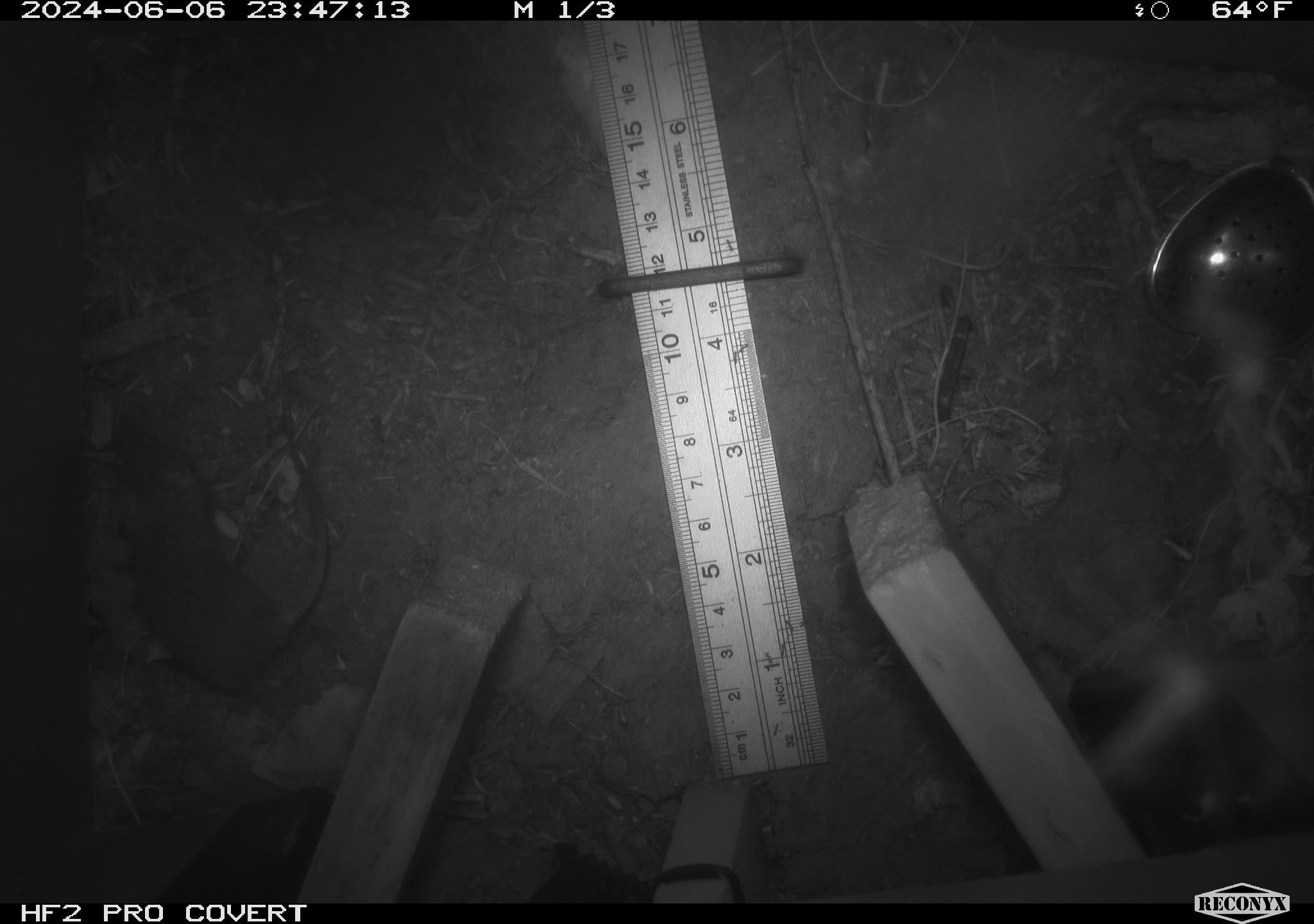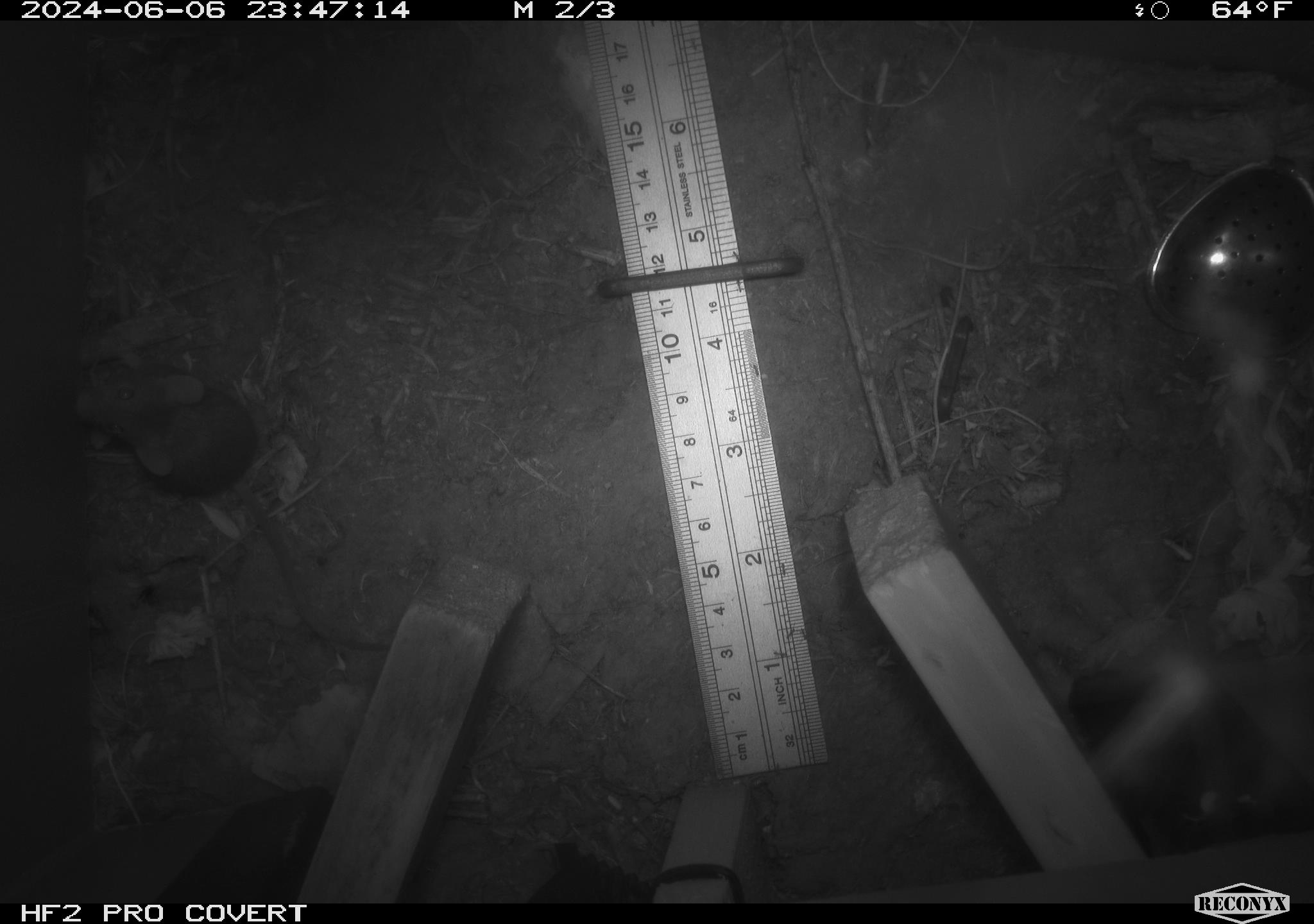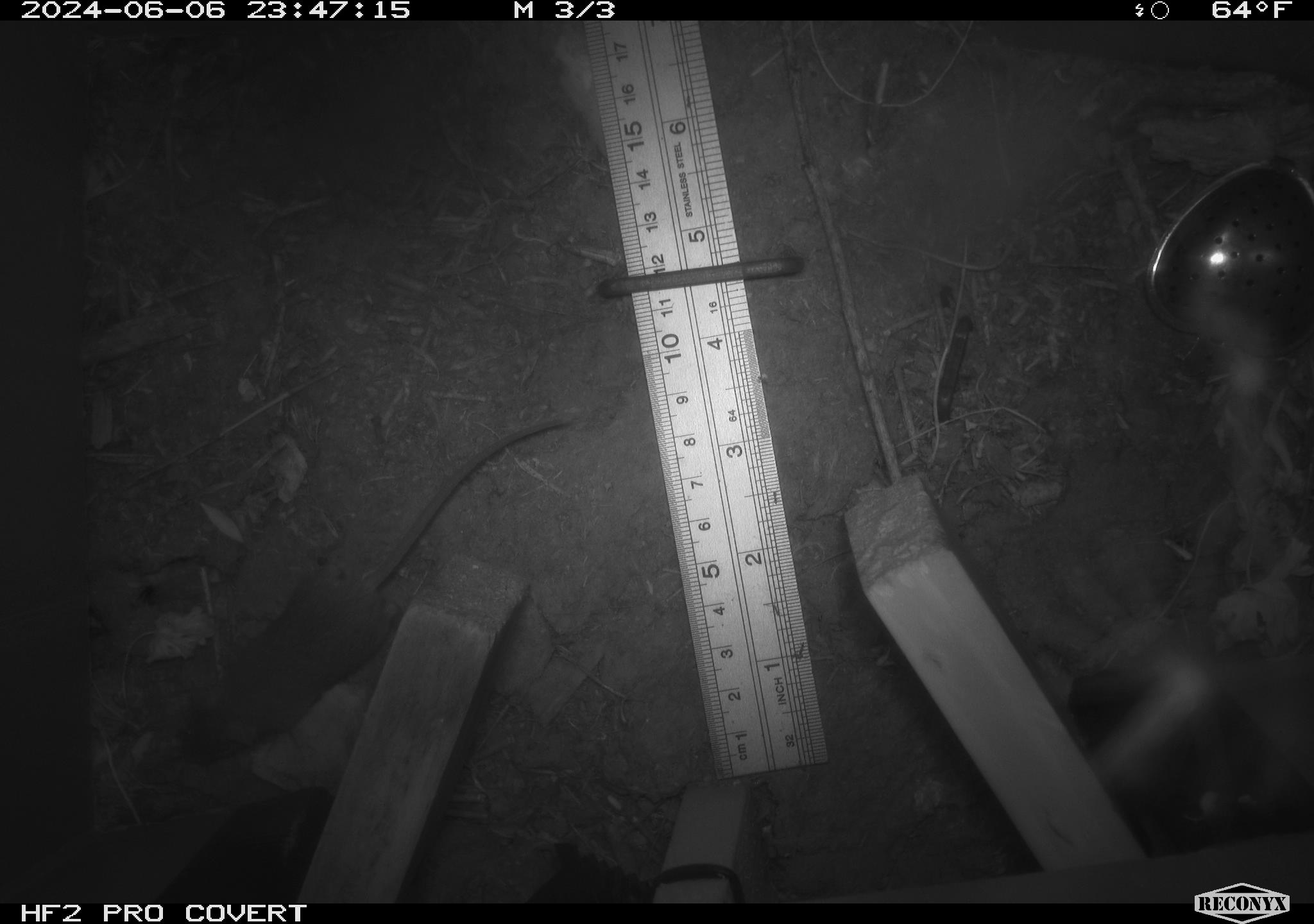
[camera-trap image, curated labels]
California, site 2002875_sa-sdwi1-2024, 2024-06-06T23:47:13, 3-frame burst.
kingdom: Animalia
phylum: Chordata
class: Mammalia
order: Rodentia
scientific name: Rodentia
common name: mouse species